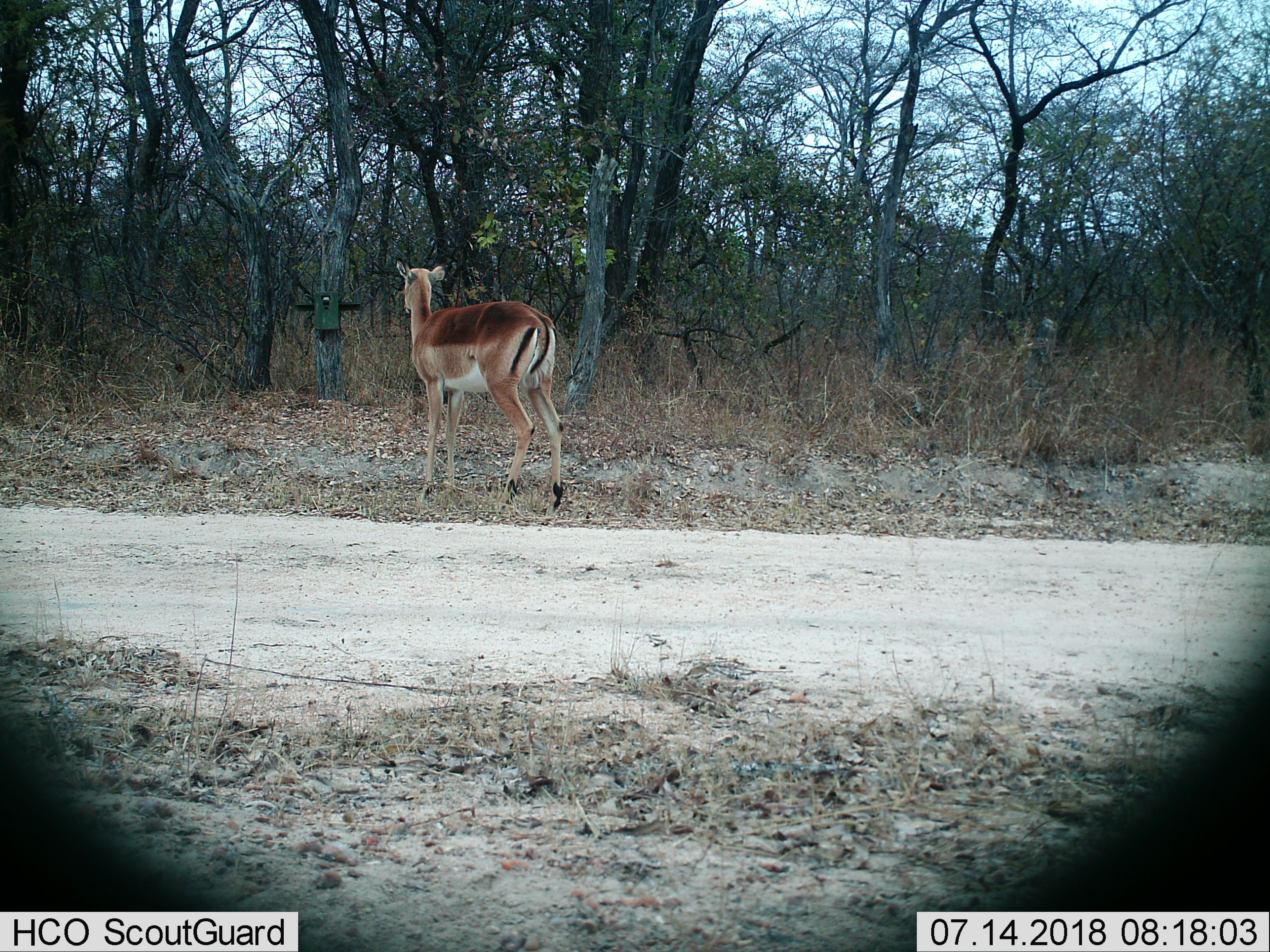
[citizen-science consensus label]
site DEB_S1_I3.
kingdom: Animalia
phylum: Chordata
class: Mammalia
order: Artiodactyla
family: Bovidae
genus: Aepyceros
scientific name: Aepyceros melampus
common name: impala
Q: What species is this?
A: Impala (Aepyceros melampus).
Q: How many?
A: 1.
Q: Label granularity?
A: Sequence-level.